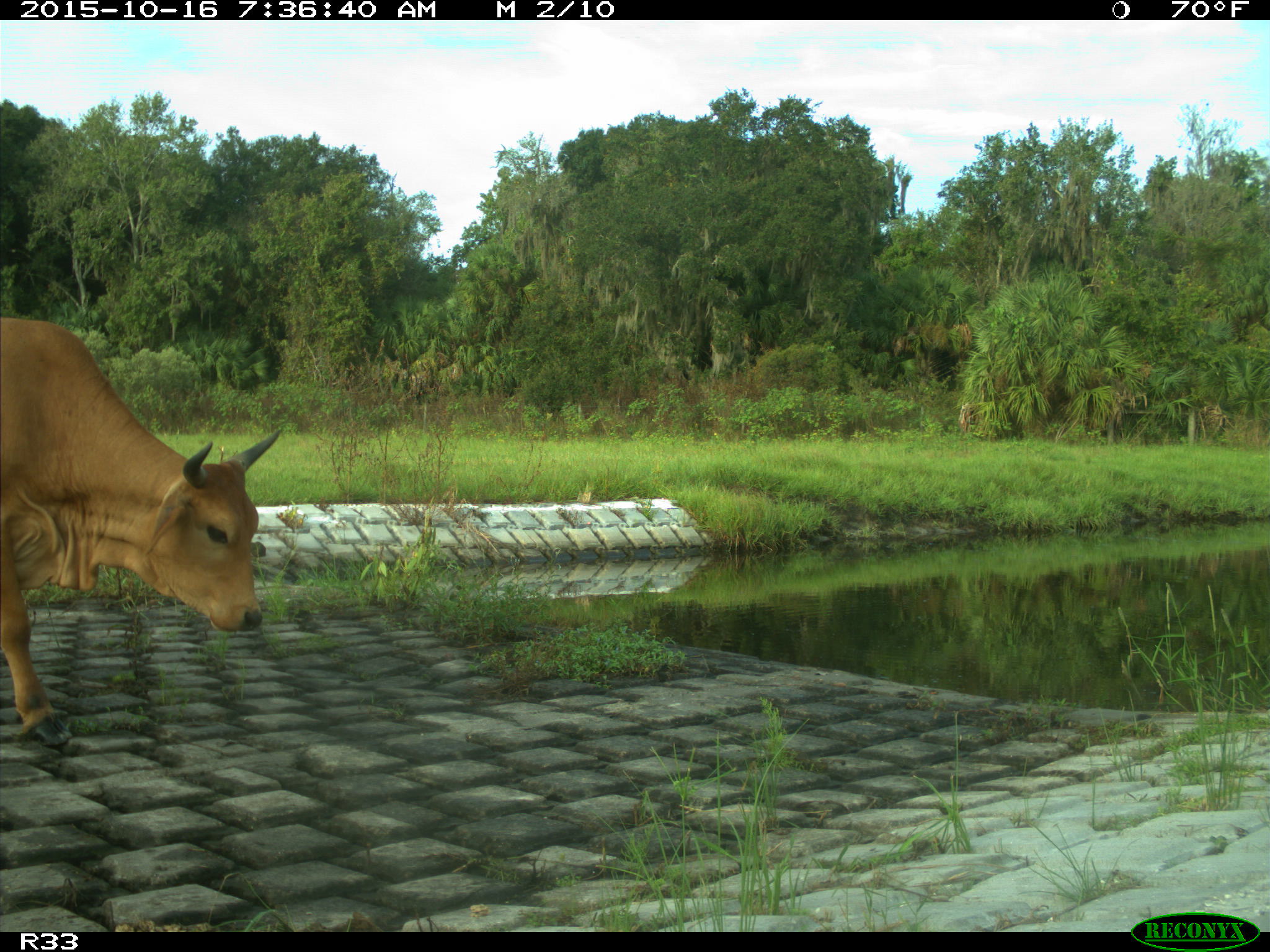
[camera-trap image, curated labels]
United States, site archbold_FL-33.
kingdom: Animalia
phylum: Chordata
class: Mammalia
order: Artiodactyla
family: Bovidae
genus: Bos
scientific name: Bos taurus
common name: domestic cow